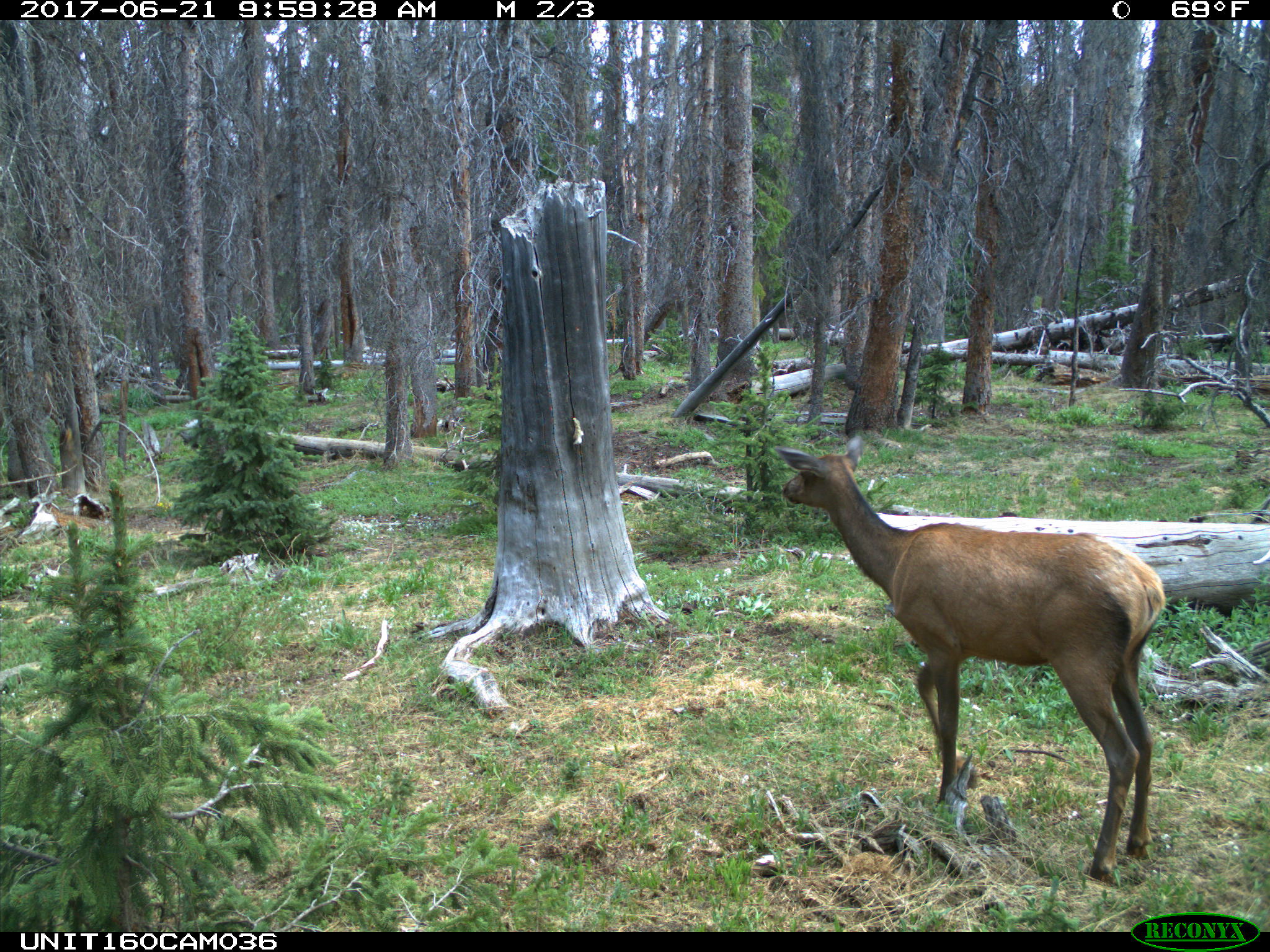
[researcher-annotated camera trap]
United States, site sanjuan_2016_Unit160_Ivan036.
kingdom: Animalia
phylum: Chordata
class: Mammalia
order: Artiodactyla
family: Cervidae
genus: Cervus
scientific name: Cervus elaphus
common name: red deer